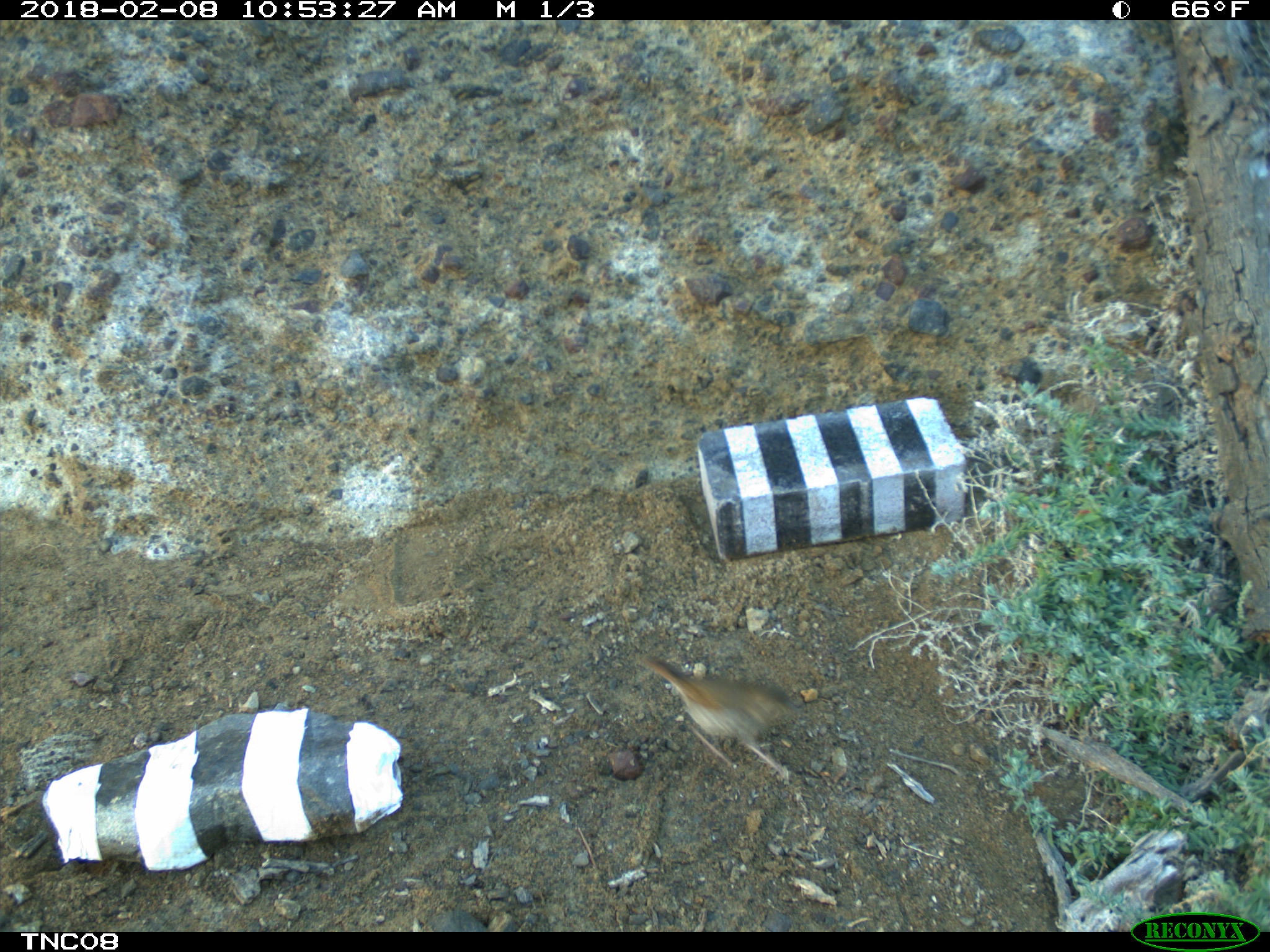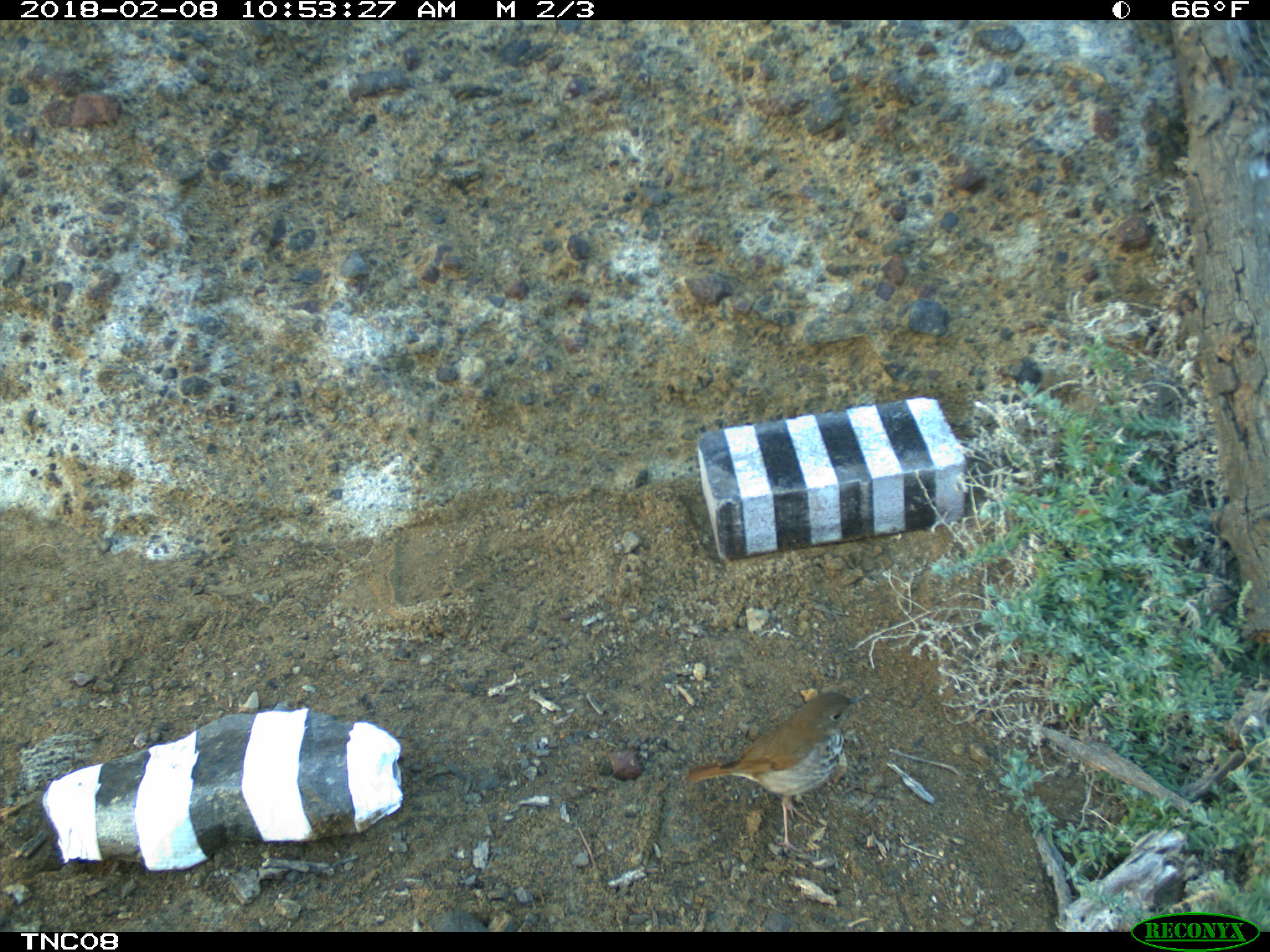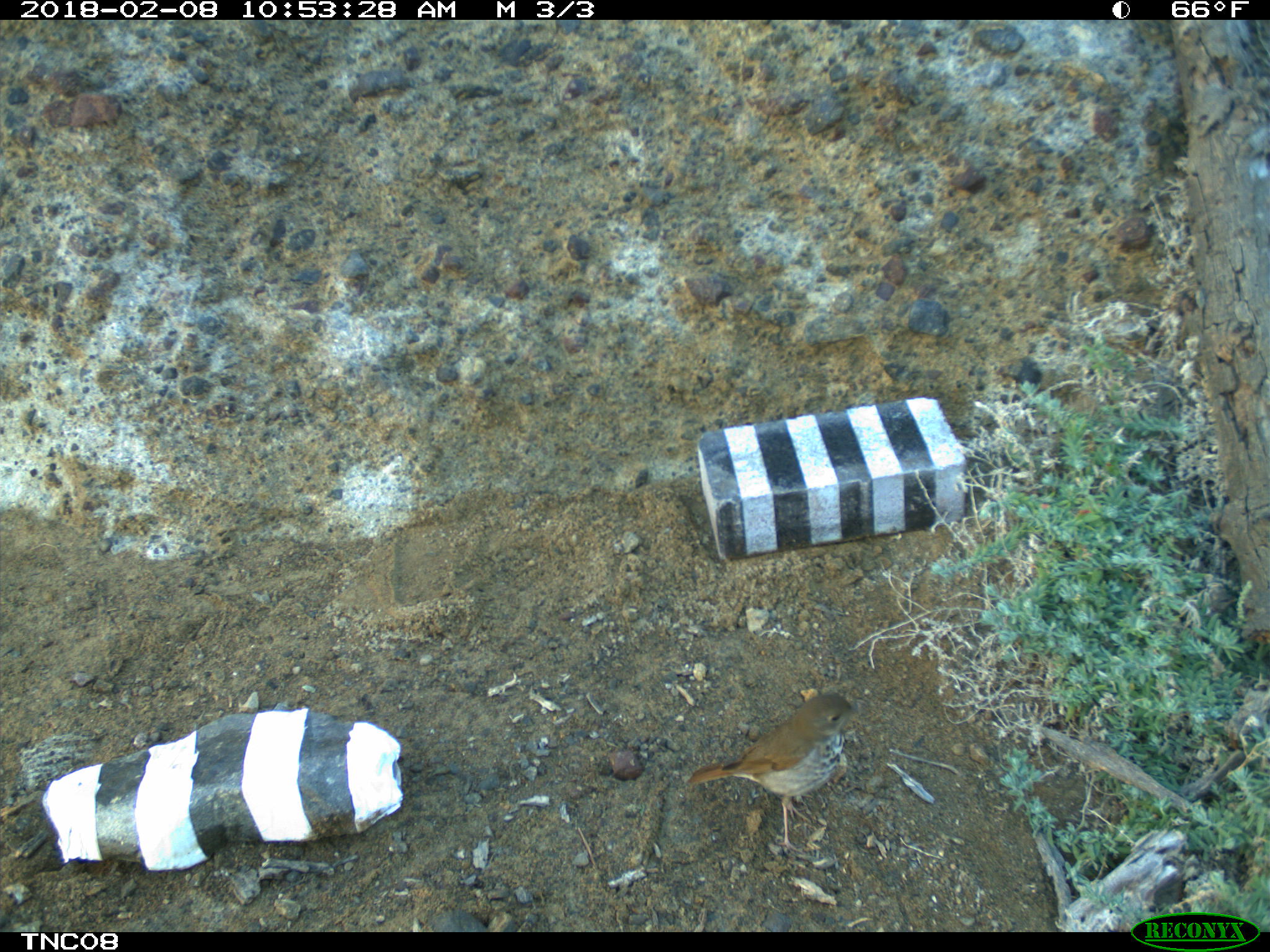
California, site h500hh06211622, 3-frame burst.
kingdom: Animalia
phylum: Chordata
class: Aves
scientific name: Aves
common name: bird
Bird (Aves).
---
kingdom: Animalia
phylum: Chordata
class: Mammalia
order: Rodentia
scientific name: Rodentia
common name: rodent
Rodent (Rodentia).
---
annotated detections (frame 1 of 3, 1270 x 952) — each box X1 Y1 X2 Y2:
bird: 641 652 802 778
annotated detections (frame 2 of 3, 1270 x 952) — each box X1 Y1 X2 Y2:
bird: 683 693 864 860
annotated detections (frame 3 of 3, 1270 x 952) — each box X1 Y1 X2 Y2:
rodent: 685 692 858 852